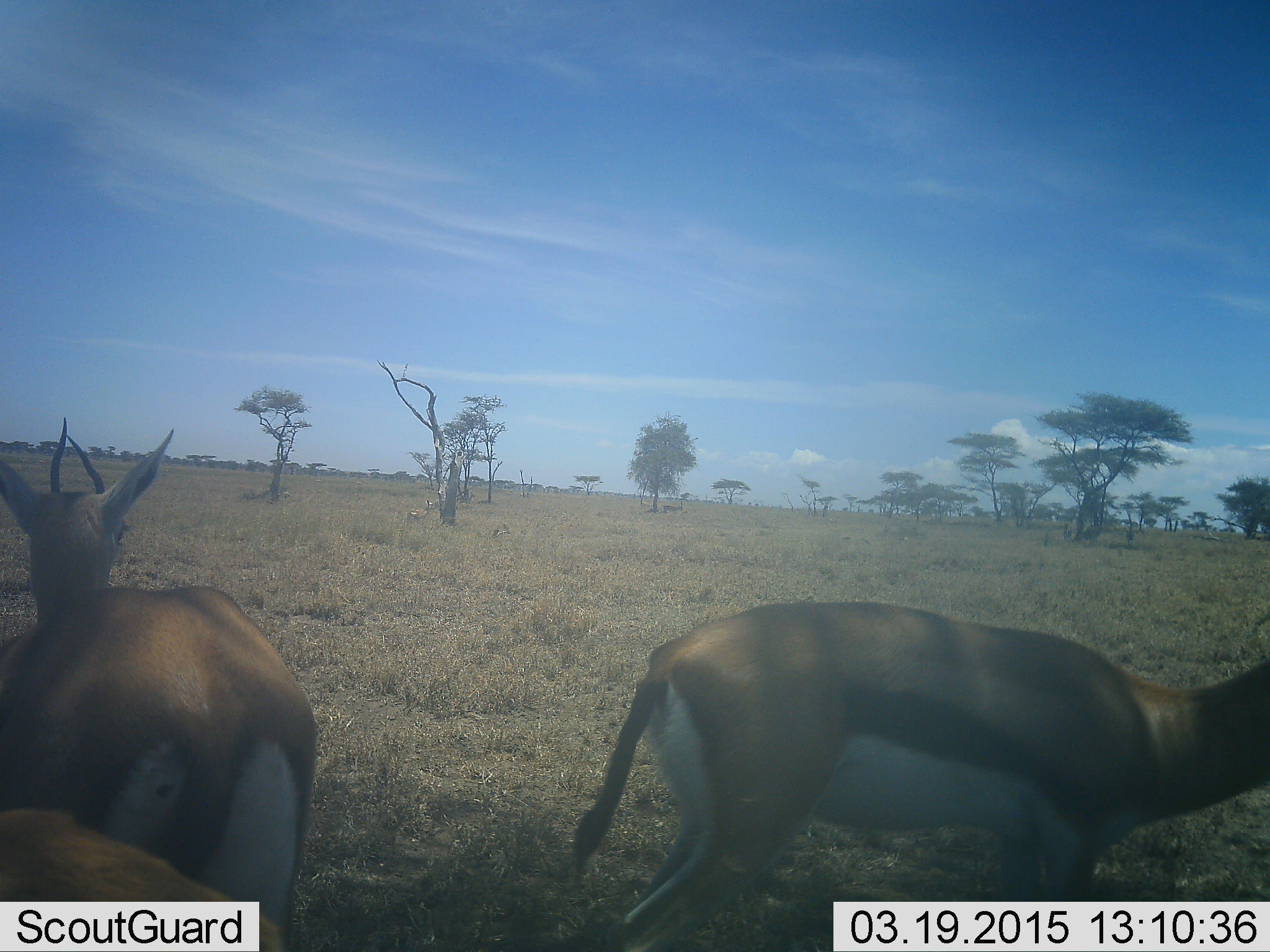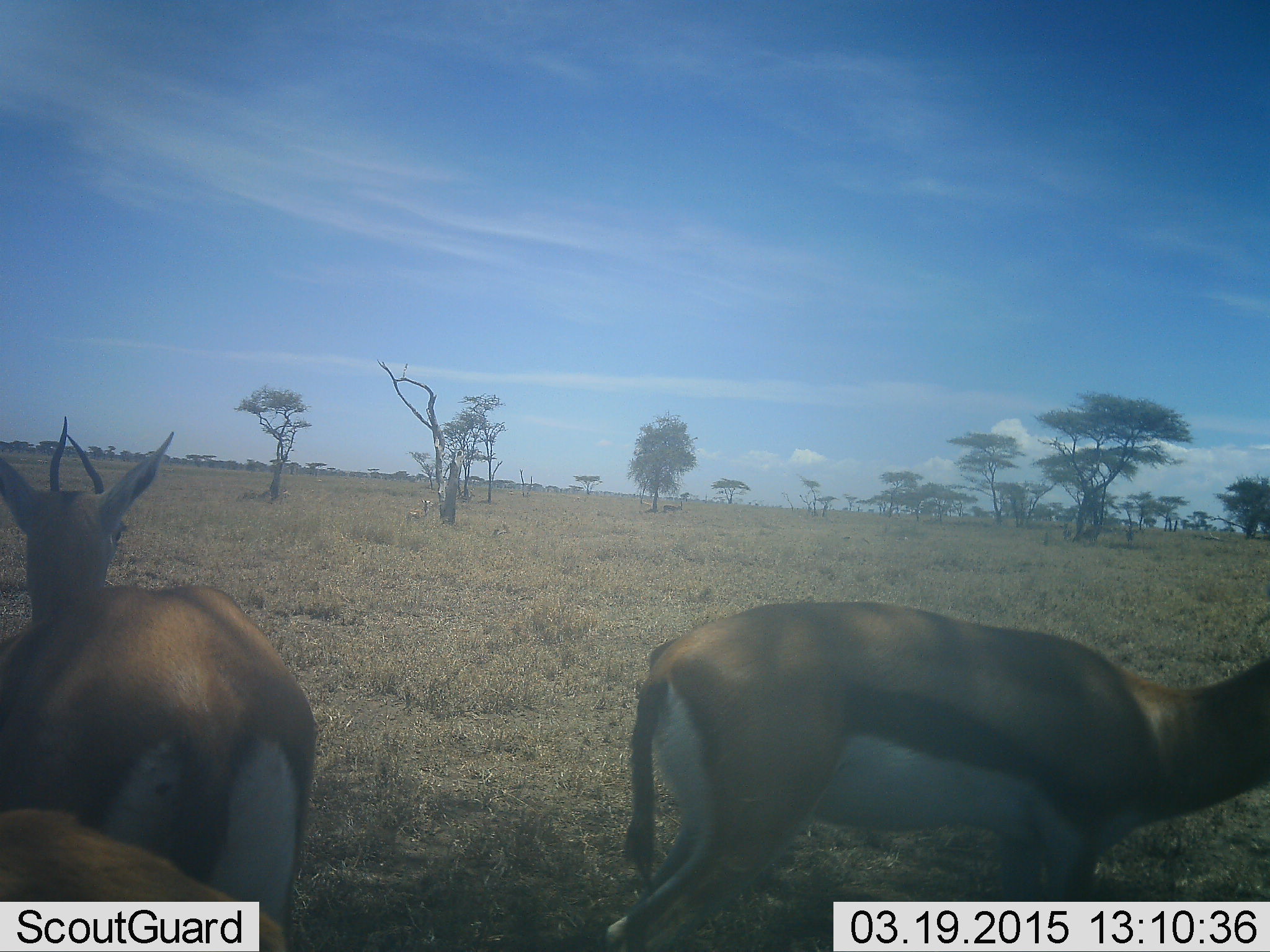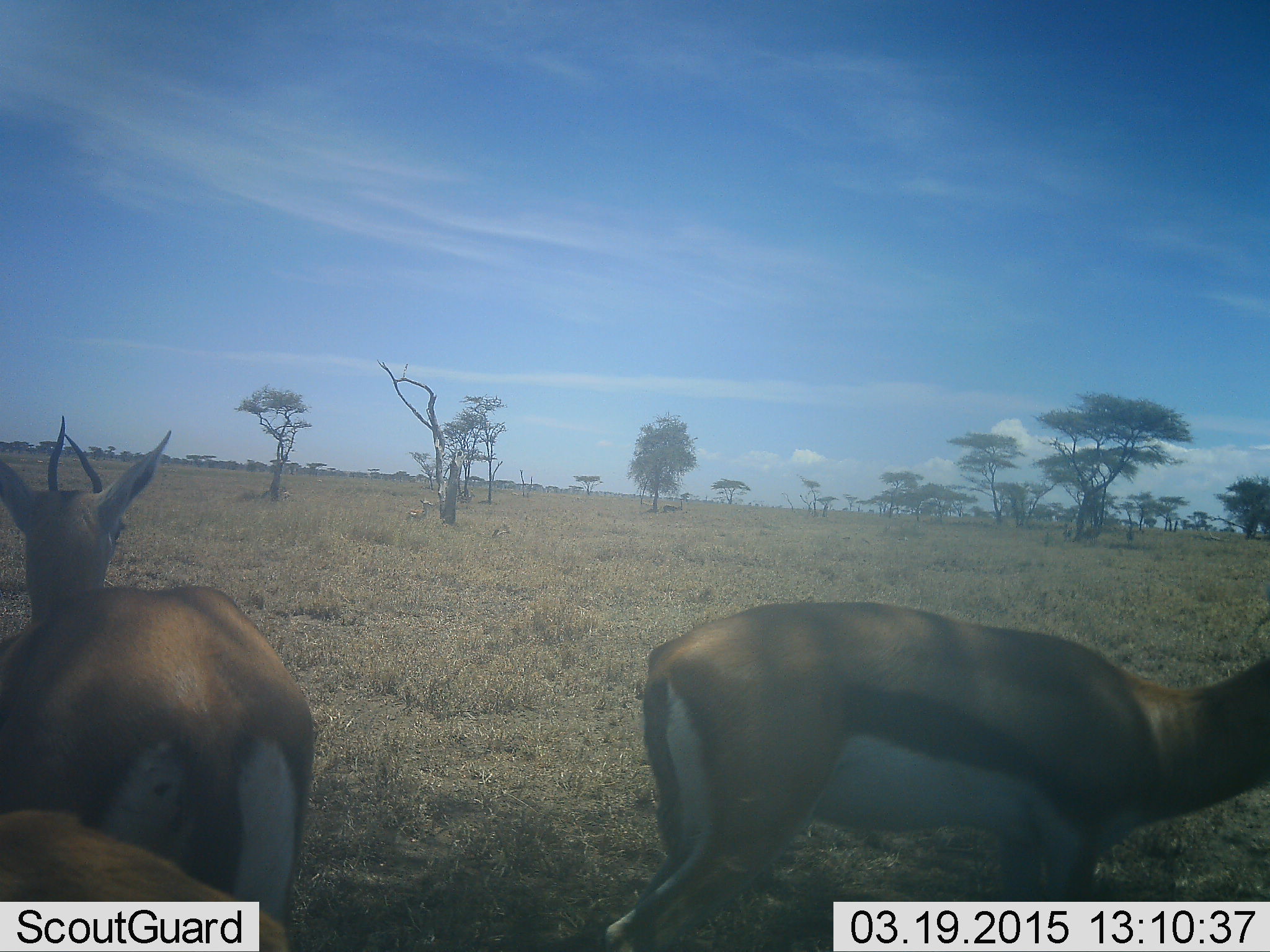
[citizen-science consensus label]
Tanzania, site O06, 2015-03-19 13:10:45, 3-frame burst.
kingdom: Animalia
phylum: Chordata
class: Mammalia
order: Artiodactyla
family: Bovidae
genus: Eudorcas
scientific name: Eudorcas thomsonii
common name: thomson's gazelle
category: gazellethomsons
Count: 3.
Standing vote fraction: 100%.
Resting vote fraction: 0%.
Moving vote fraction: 10%.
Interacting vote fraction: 0%.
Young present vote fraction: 0%.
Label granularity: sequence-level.